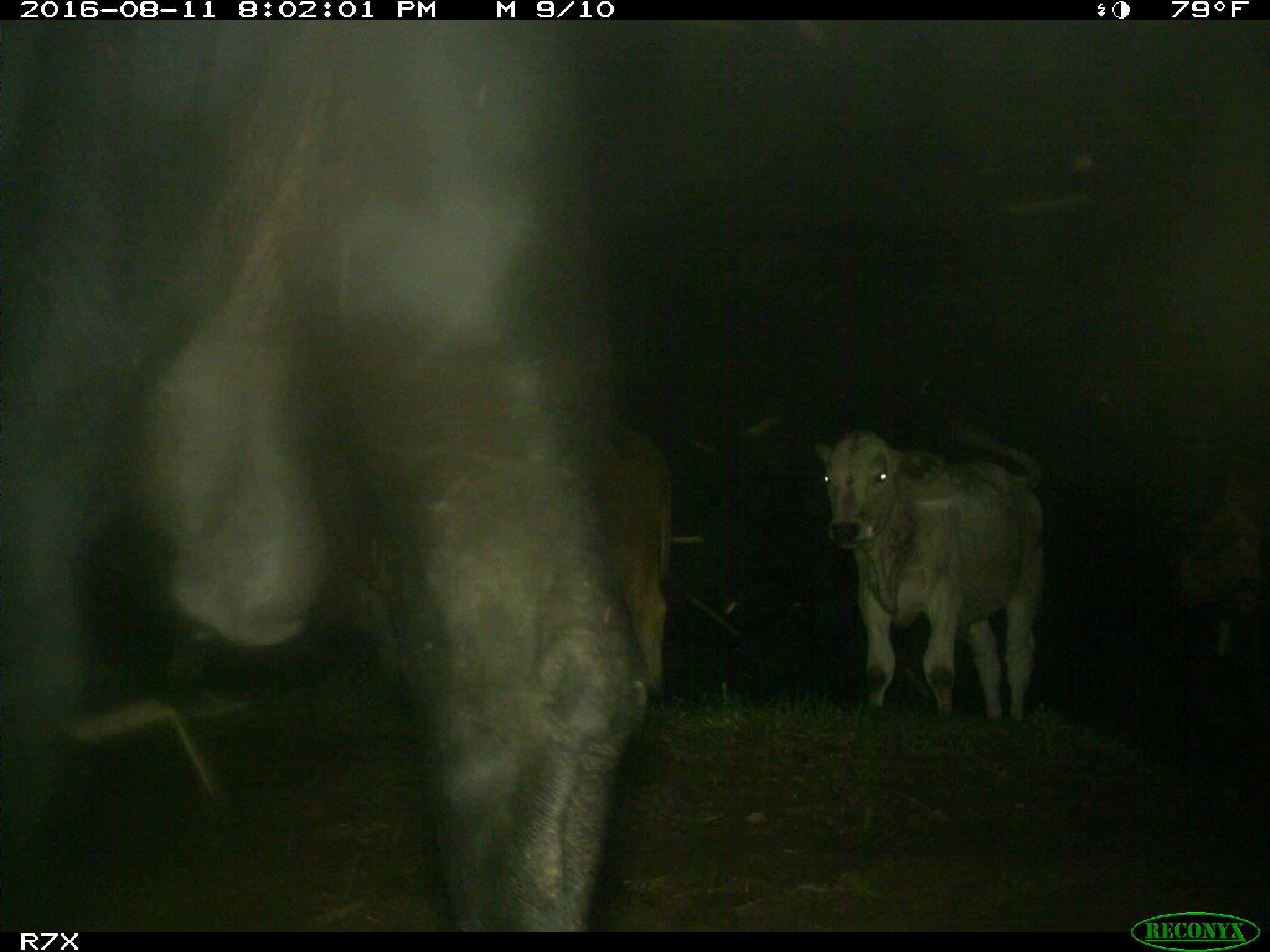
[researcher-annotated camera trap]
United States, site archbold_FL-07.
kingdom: Animalia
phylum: Chordata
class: Mammalia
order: Artiodactyla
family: Bovidae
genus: Bos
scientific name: Bos taurus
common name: domestic cow